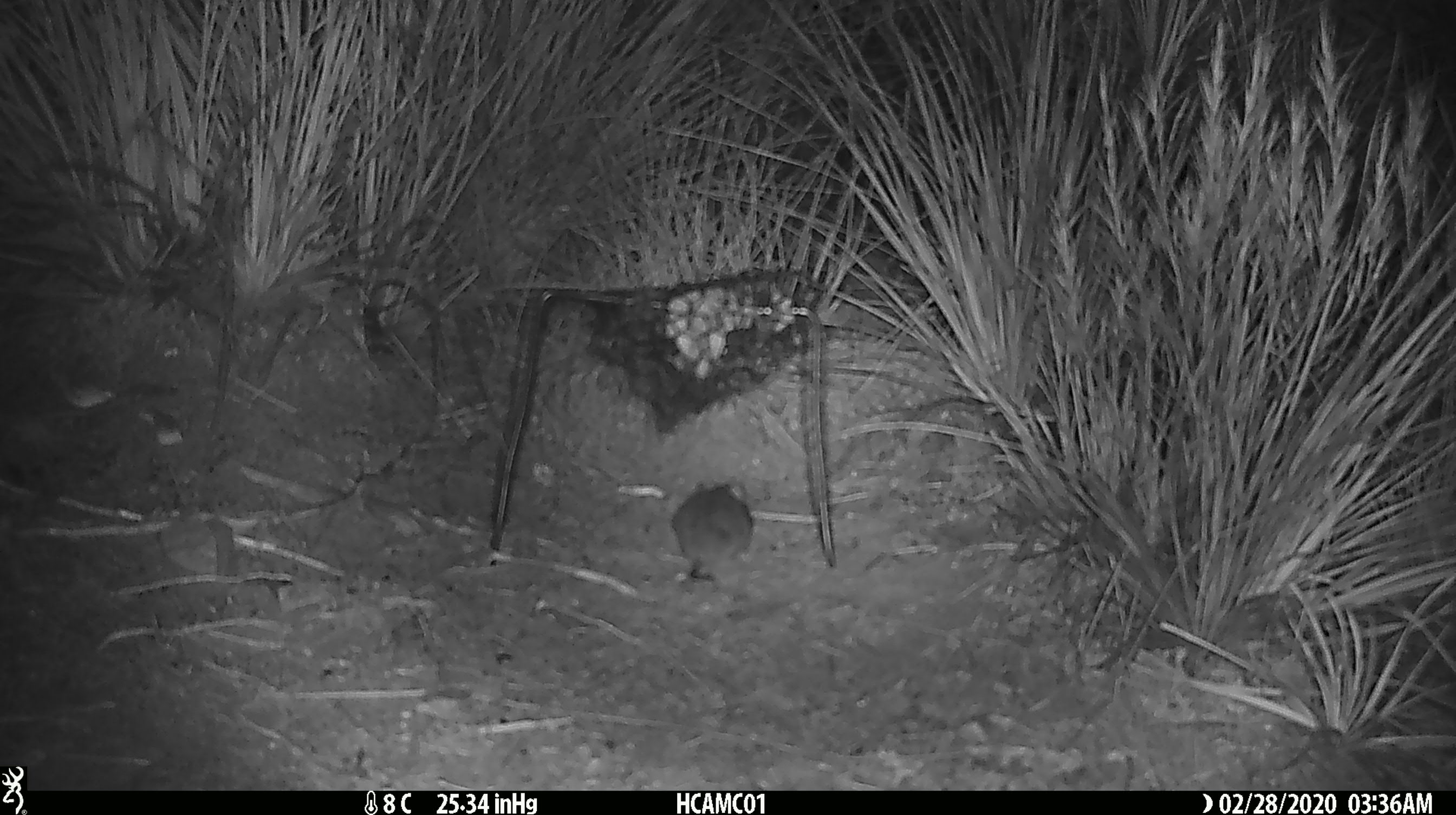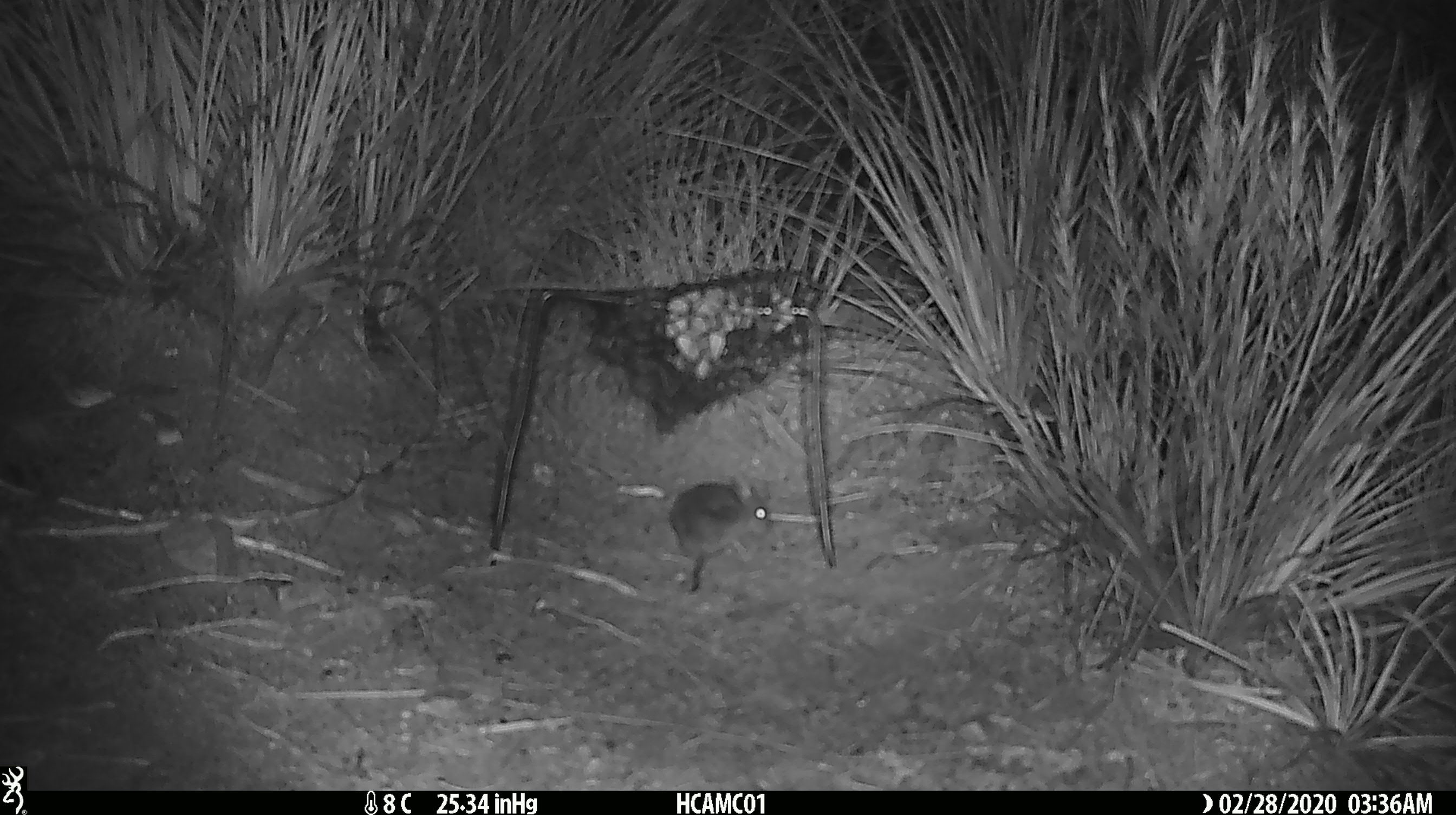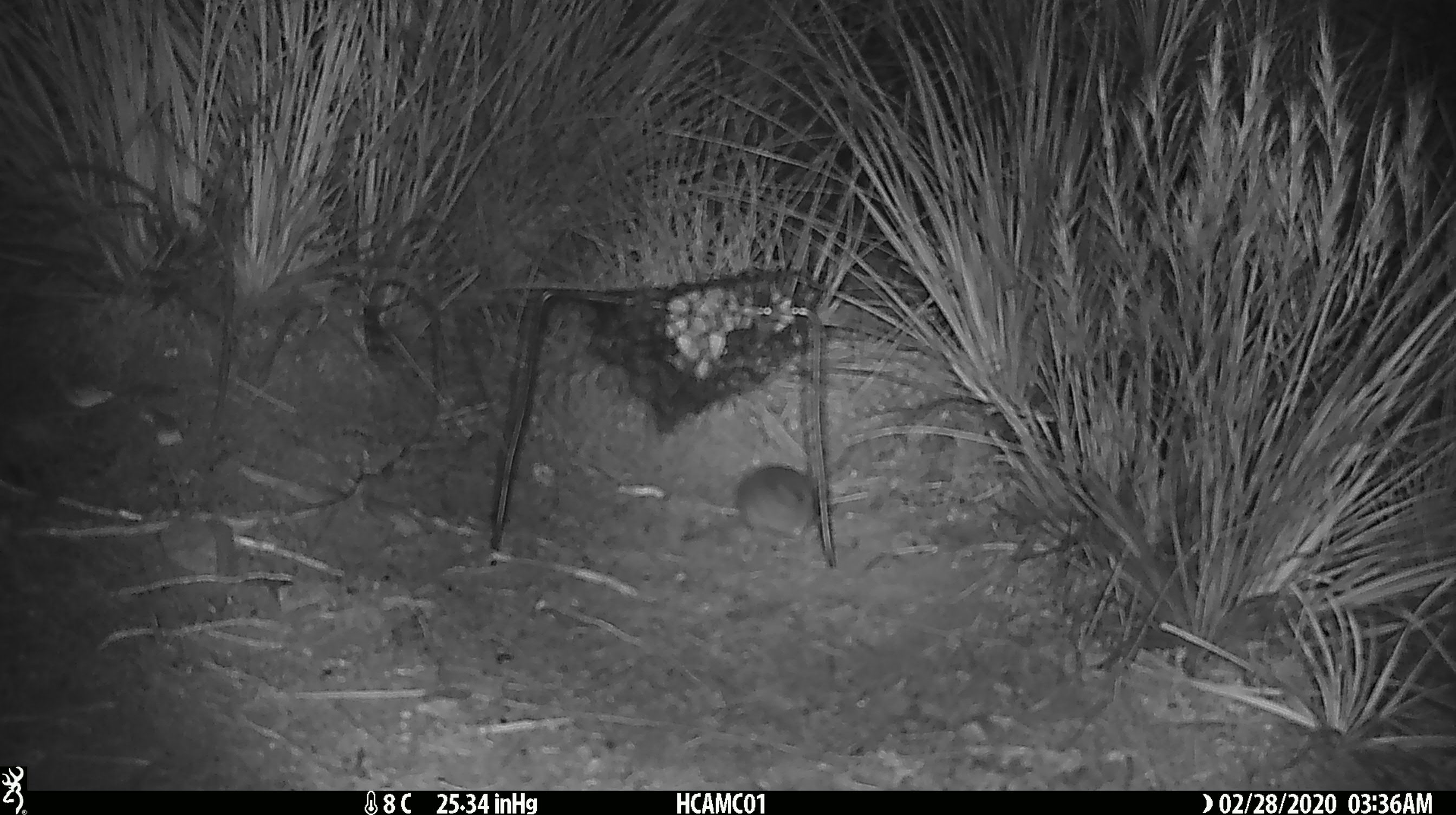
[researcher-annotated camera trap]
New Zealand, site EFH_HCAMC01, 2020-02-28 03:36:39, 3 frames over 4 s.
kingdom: Animalia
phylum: Chordata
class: Mammalia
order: Rodentia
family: Muridae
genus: Mus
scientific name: Mus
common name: mouse